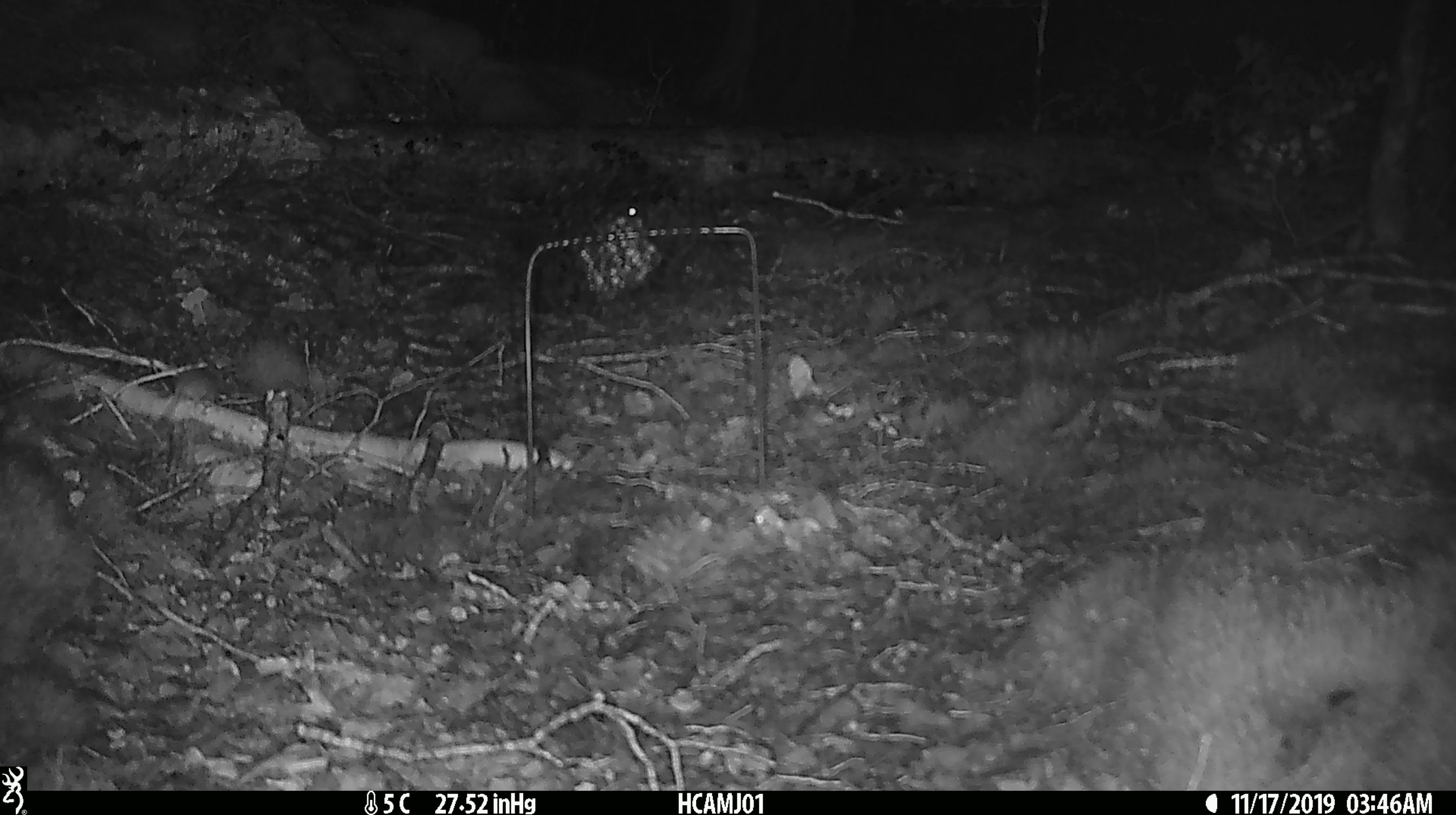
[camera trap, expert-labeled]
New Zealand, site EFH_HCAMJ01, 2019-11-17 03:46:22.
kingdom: Animalia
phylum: Chordata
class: Mammalia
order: Rodentia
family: Muridae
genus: Mus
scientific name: Mus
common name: mouse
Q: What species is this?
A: Mouse (Mus).